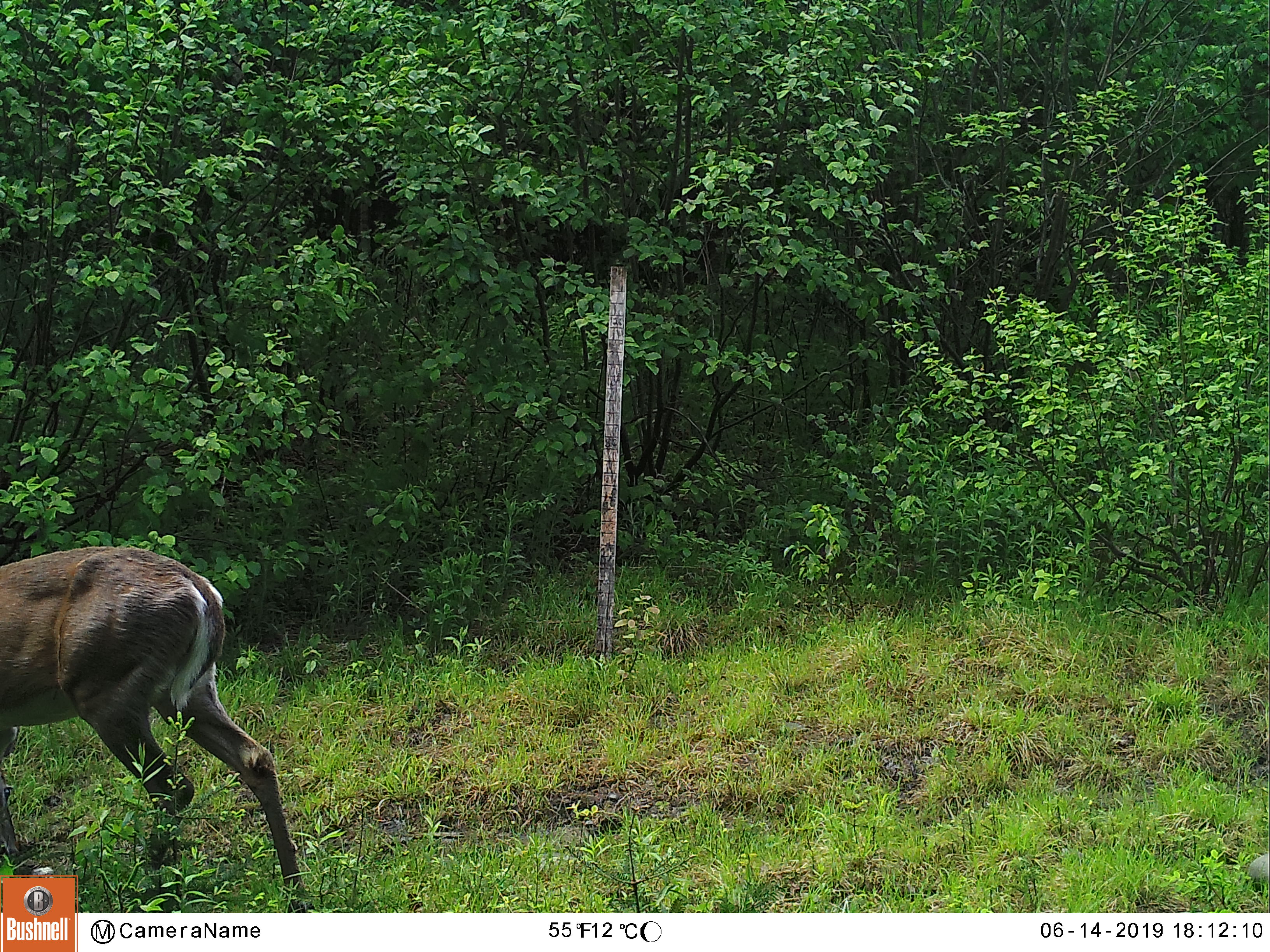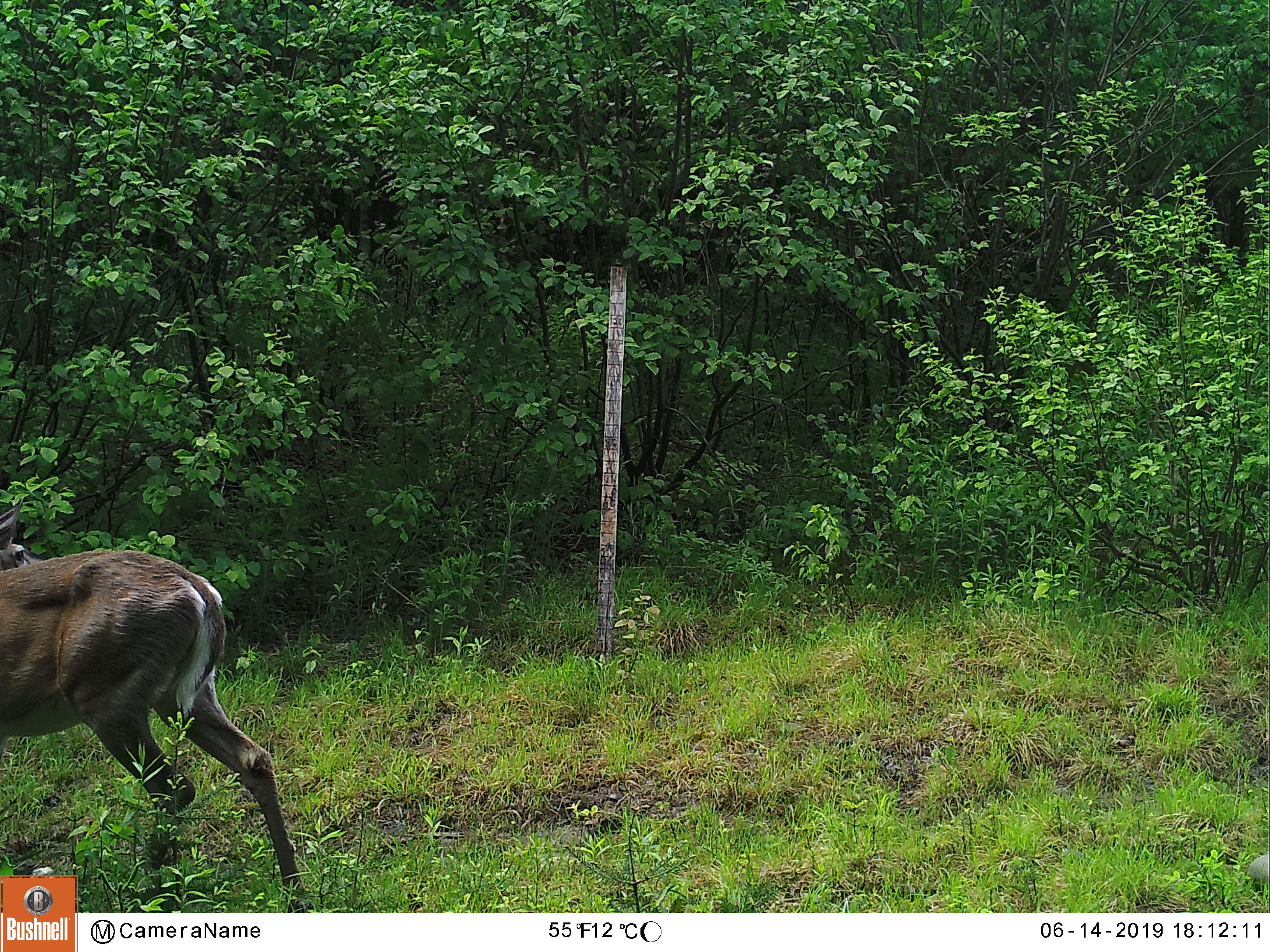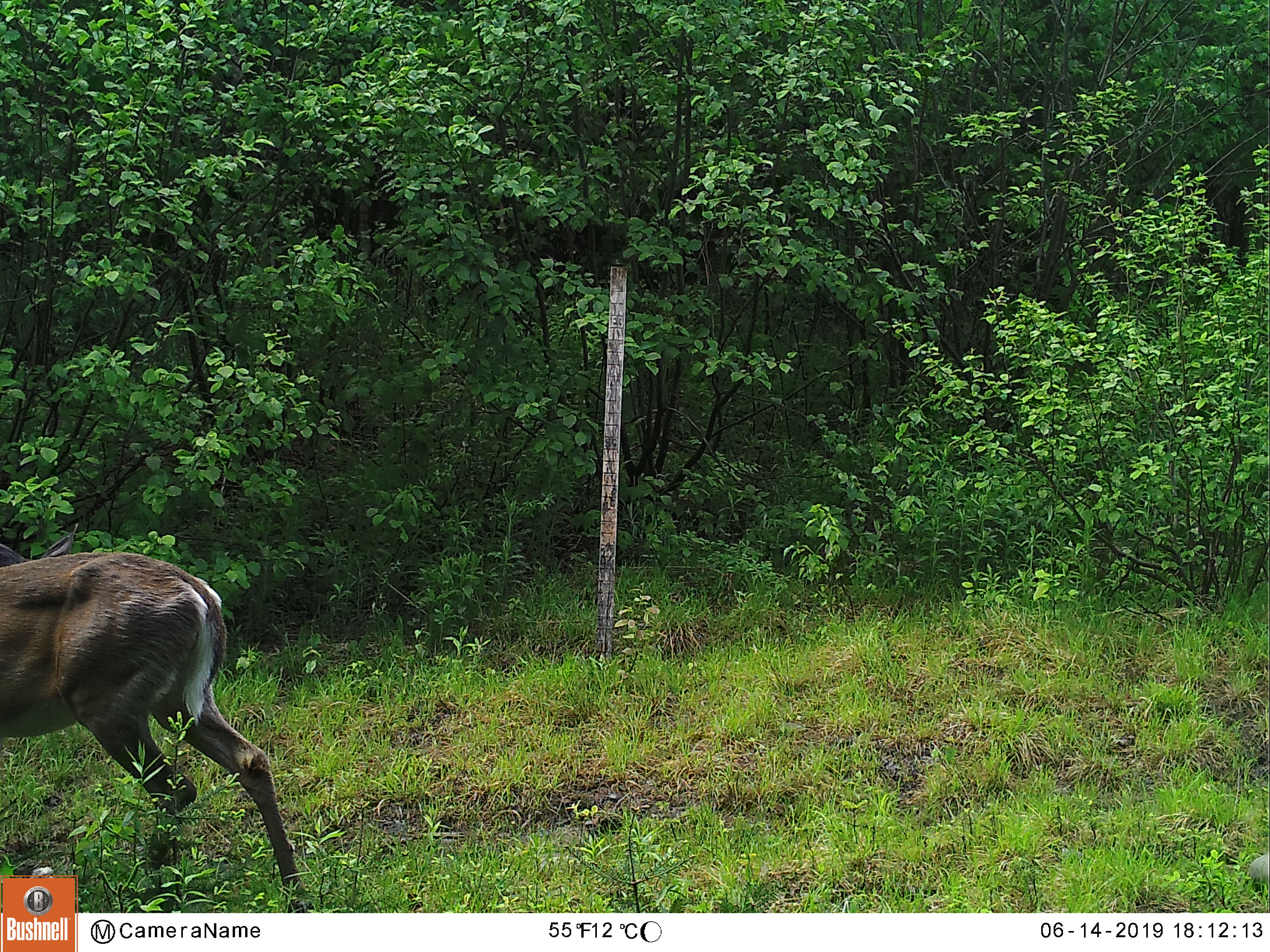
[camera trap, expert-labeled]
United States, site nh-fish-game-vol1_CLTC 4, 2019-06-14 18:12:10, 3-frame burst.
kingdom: Animalia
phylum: Chordata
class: Mammalia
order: Artiodactyla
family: Cervidae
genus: Odocoileus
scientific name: Odocoileus virginianus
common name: white-tailed deer